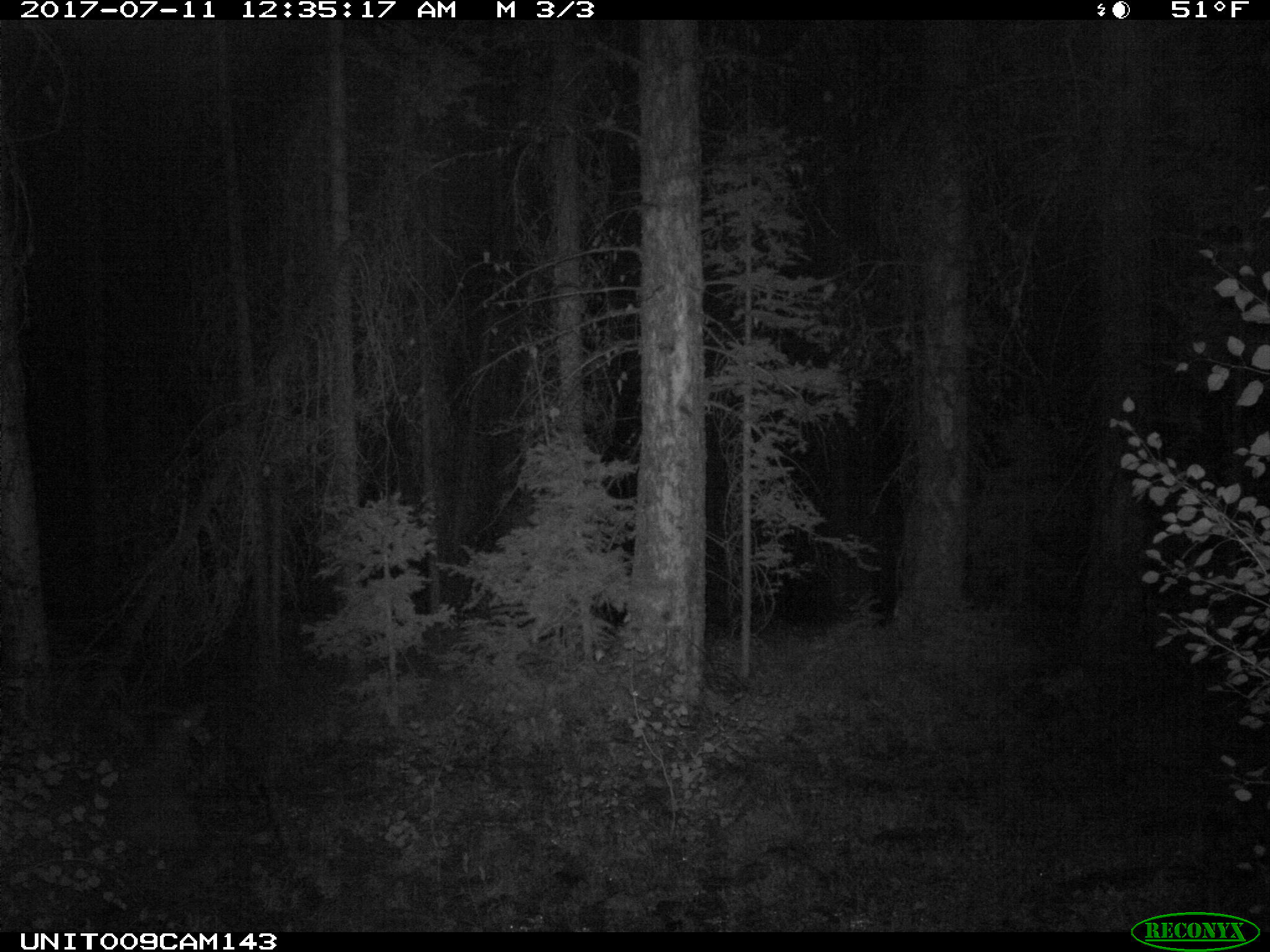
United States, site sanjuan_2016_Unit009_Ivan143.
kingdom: Animalia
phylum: Chordata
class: Mammalia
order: Artiodactyla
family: Bovidae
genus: Bos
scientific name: Bos taurus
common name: domestic cow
Bos taurus (domestic cow).